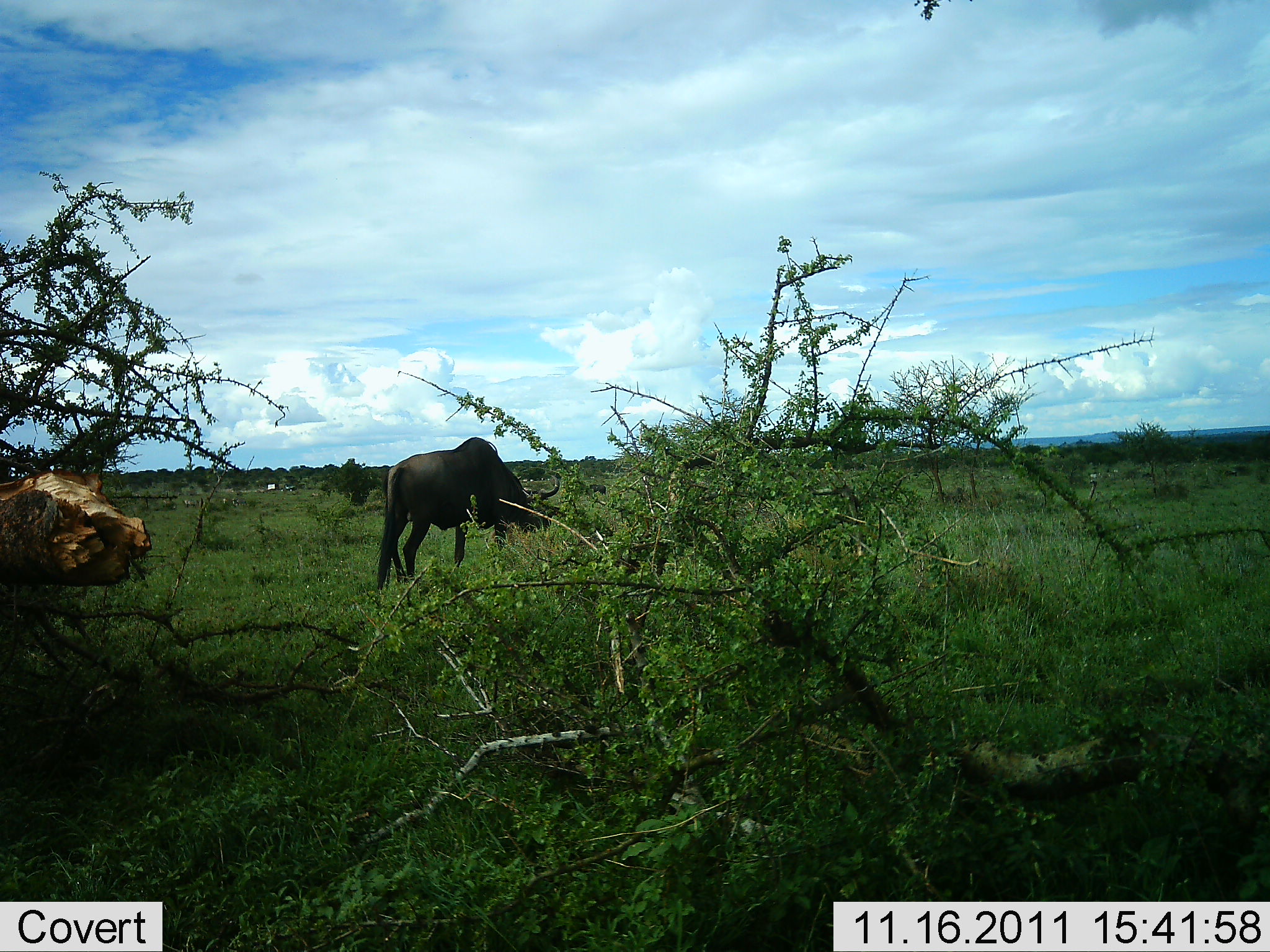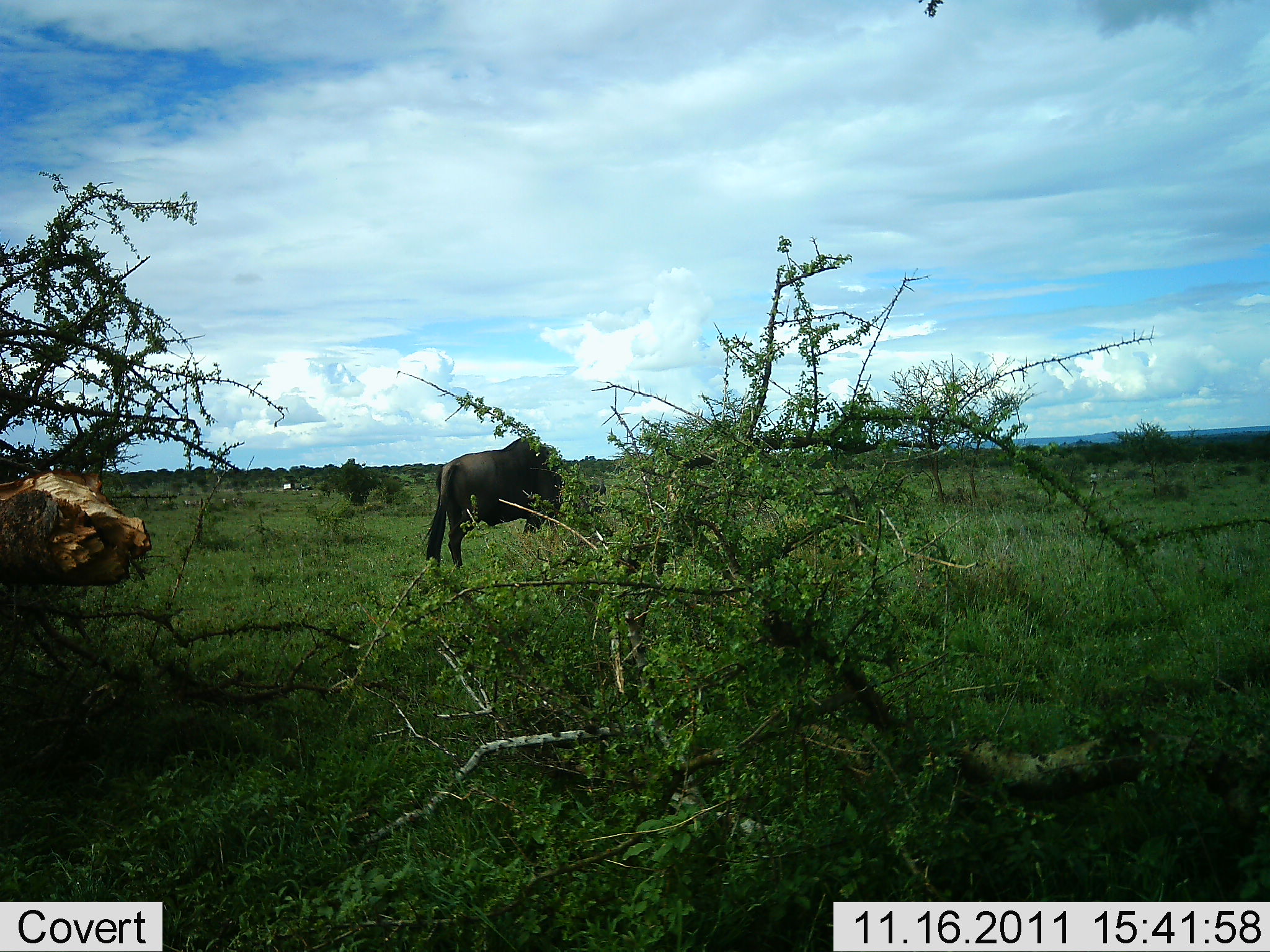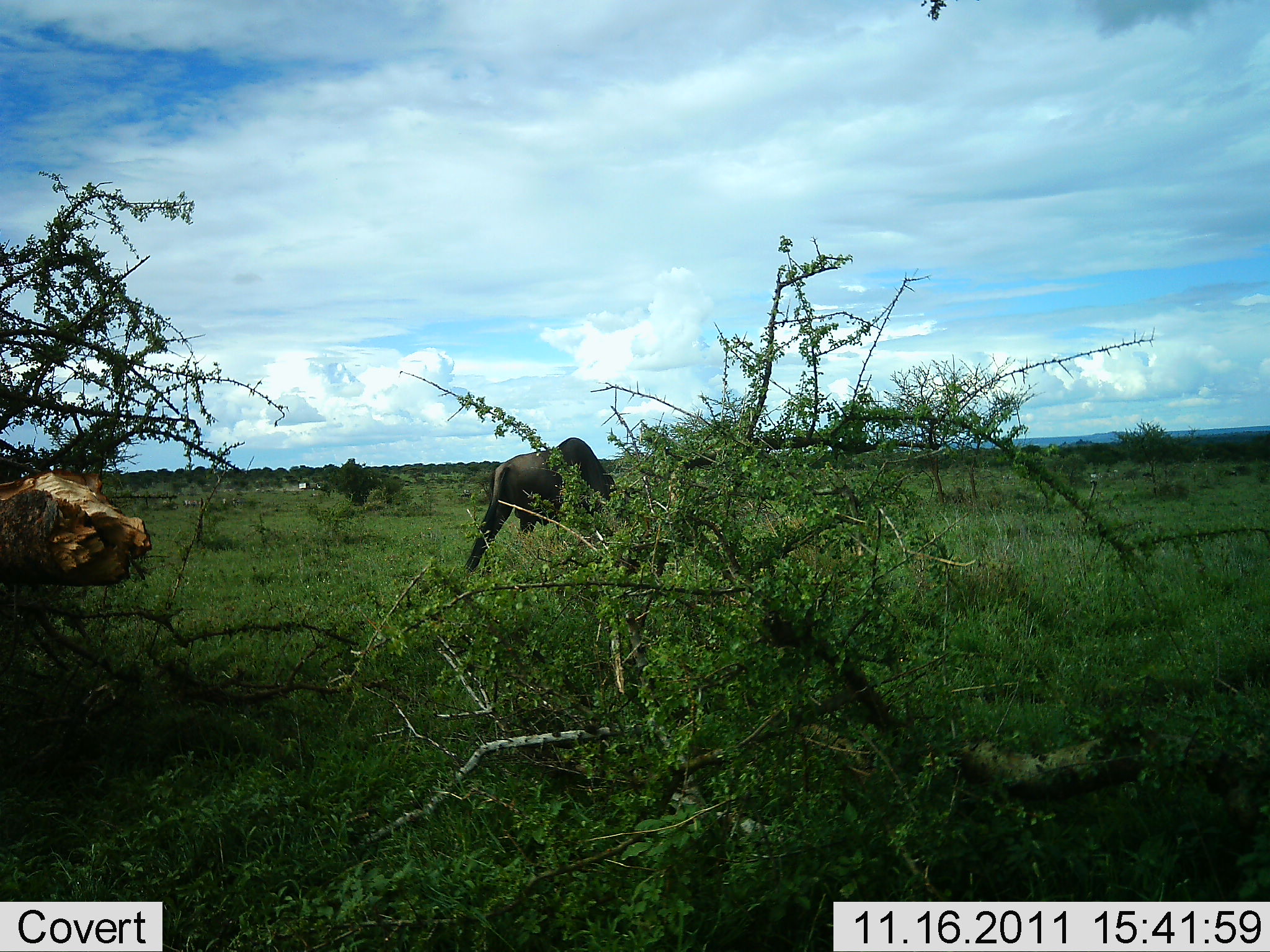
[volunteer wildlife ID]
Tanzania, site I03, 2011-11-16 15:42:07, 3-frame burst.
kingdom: Animalia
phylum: Chordata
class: Mammalia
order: Artiodactyla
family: Bovidae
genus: Connochaetes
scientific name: Connochaetes taurinus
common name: blue wildebeest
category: wildebeest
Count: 1.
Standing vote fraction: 14%.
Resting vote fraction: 0%.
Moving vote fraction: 50%.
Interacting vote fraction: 0%.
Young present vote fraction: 0%.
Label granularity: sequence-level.